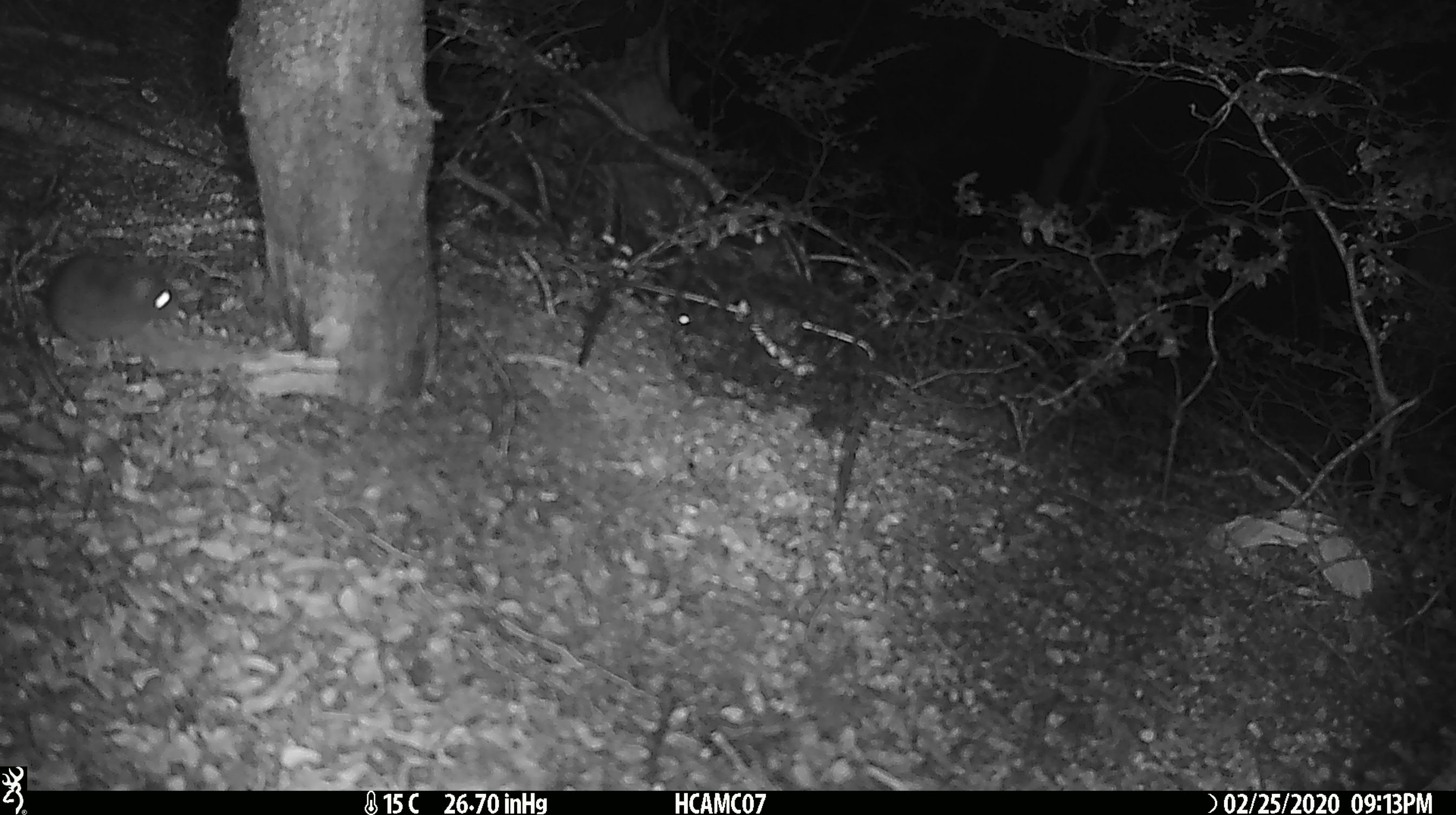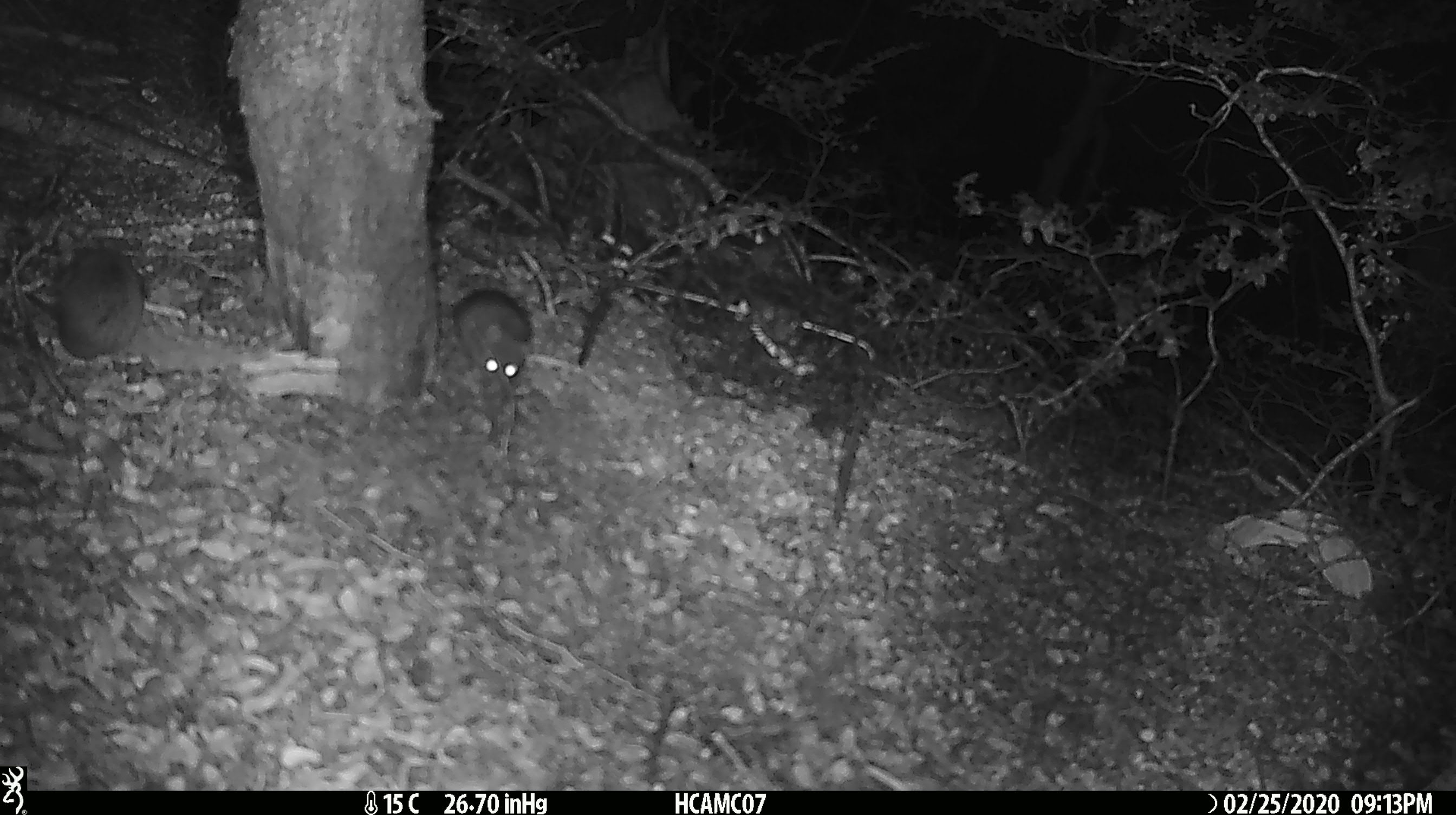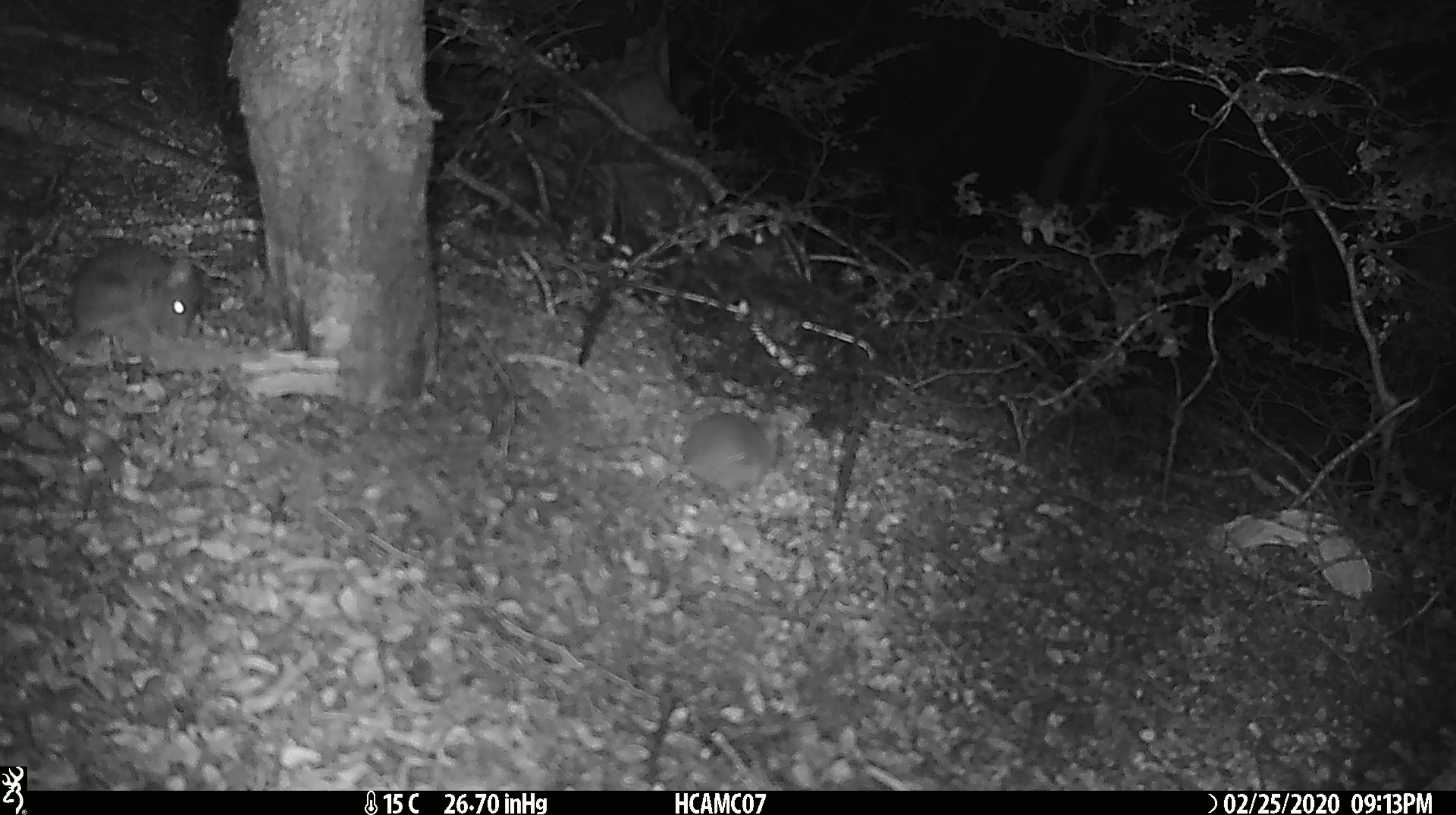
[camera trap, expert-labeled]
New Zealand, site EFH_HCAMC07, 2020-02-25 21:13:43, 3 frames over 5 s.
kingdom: Animalia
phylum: Chordata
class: Mammalia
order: Rodentia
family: Muridae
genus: Mus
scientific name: Mus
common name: mouse